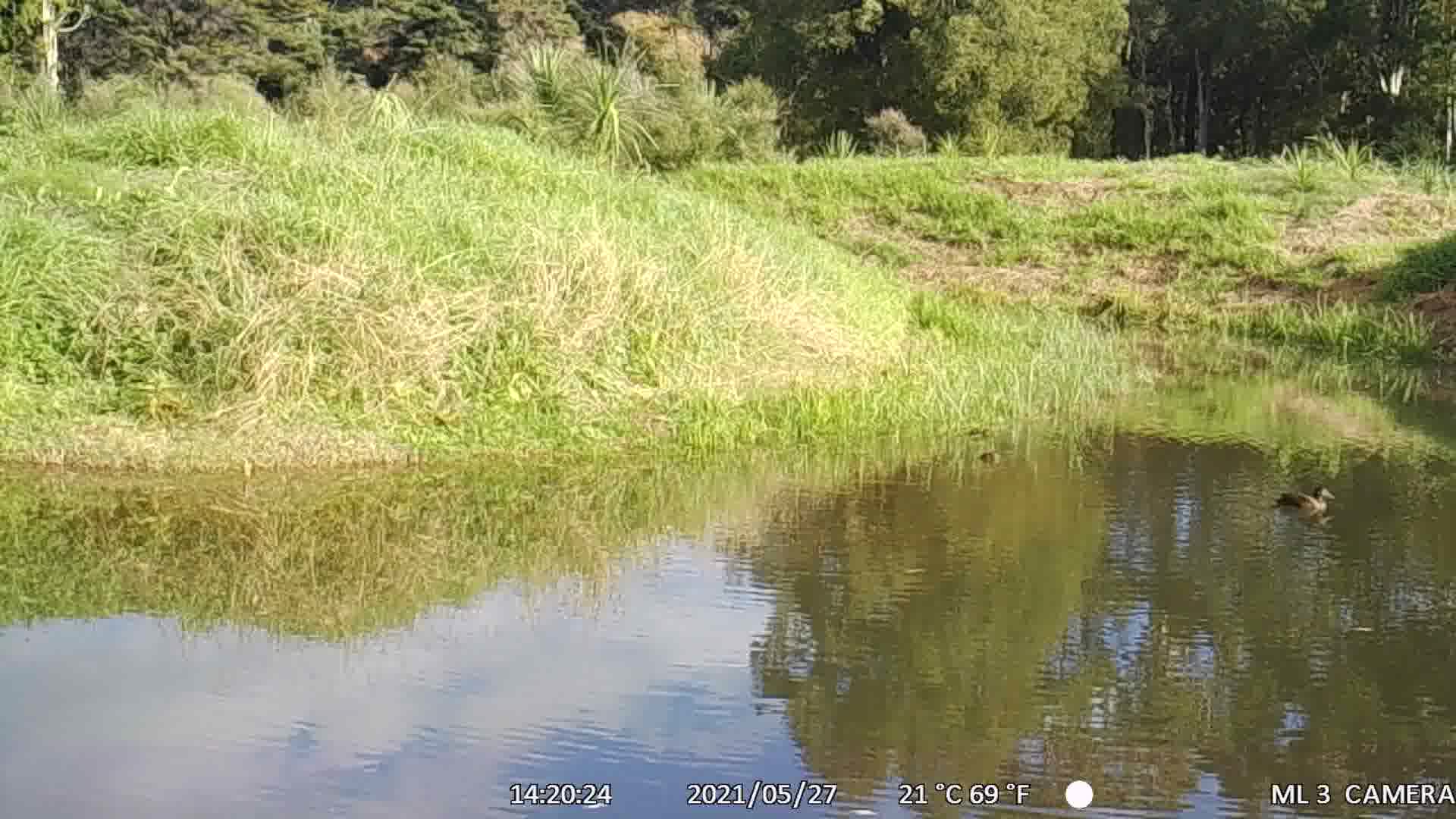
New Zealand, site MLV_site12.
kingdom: Animalia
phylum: Chordata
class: Aves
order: Anseriformes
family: Anatidae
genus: Anas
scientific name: Anas chlorotis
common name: brown teal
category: pateke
Pateke (brown teal) (Anas chlorotis).